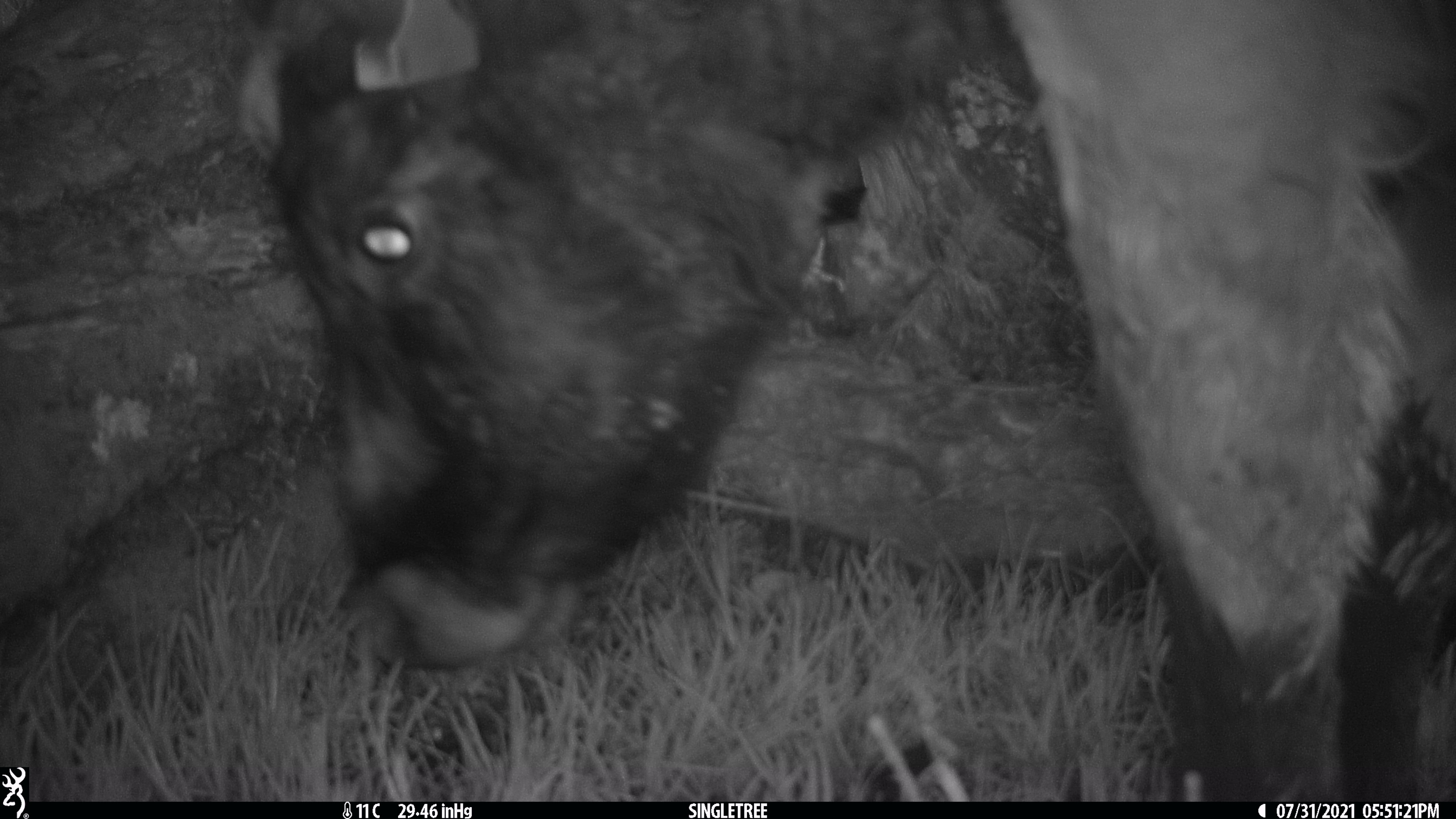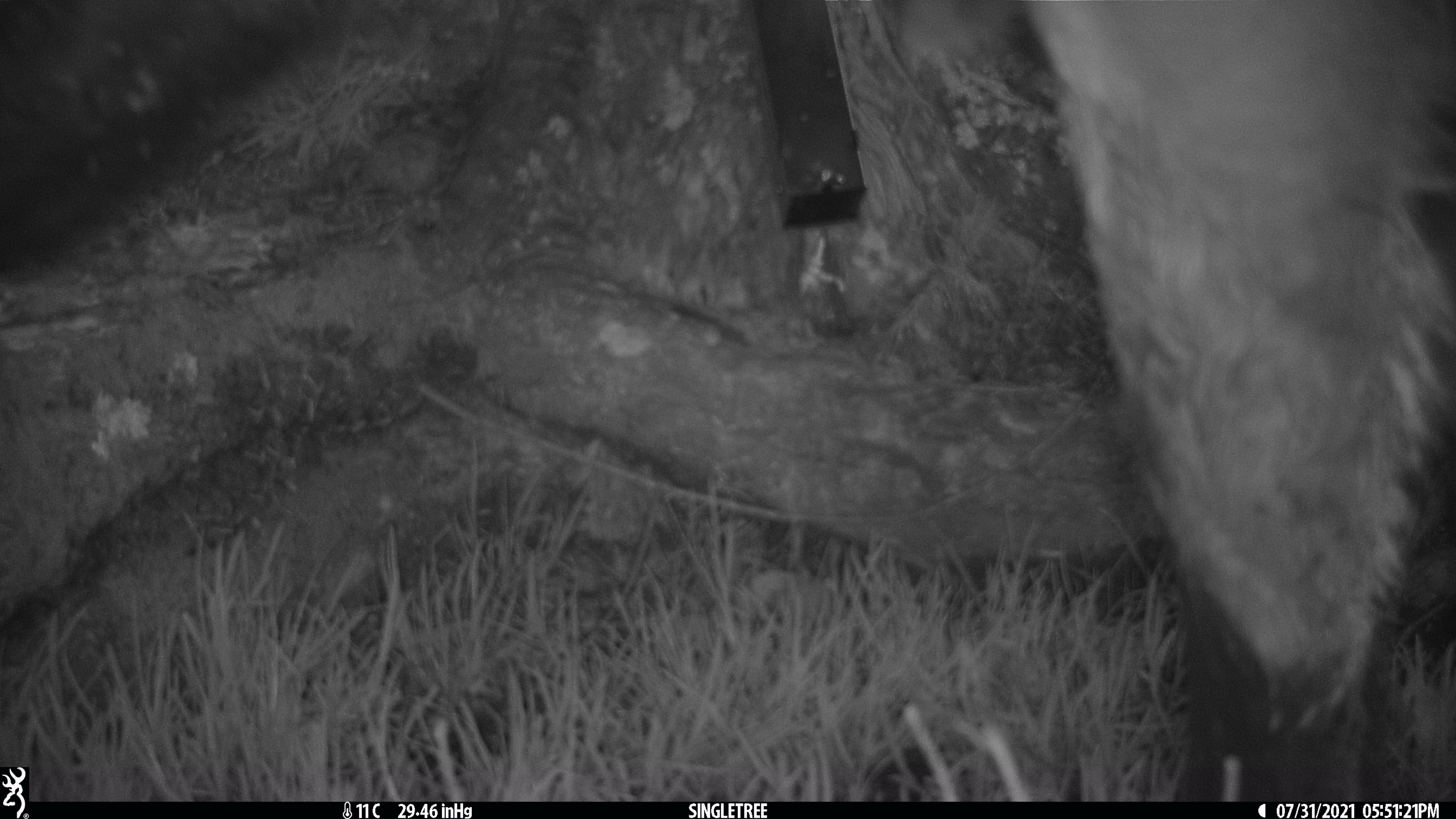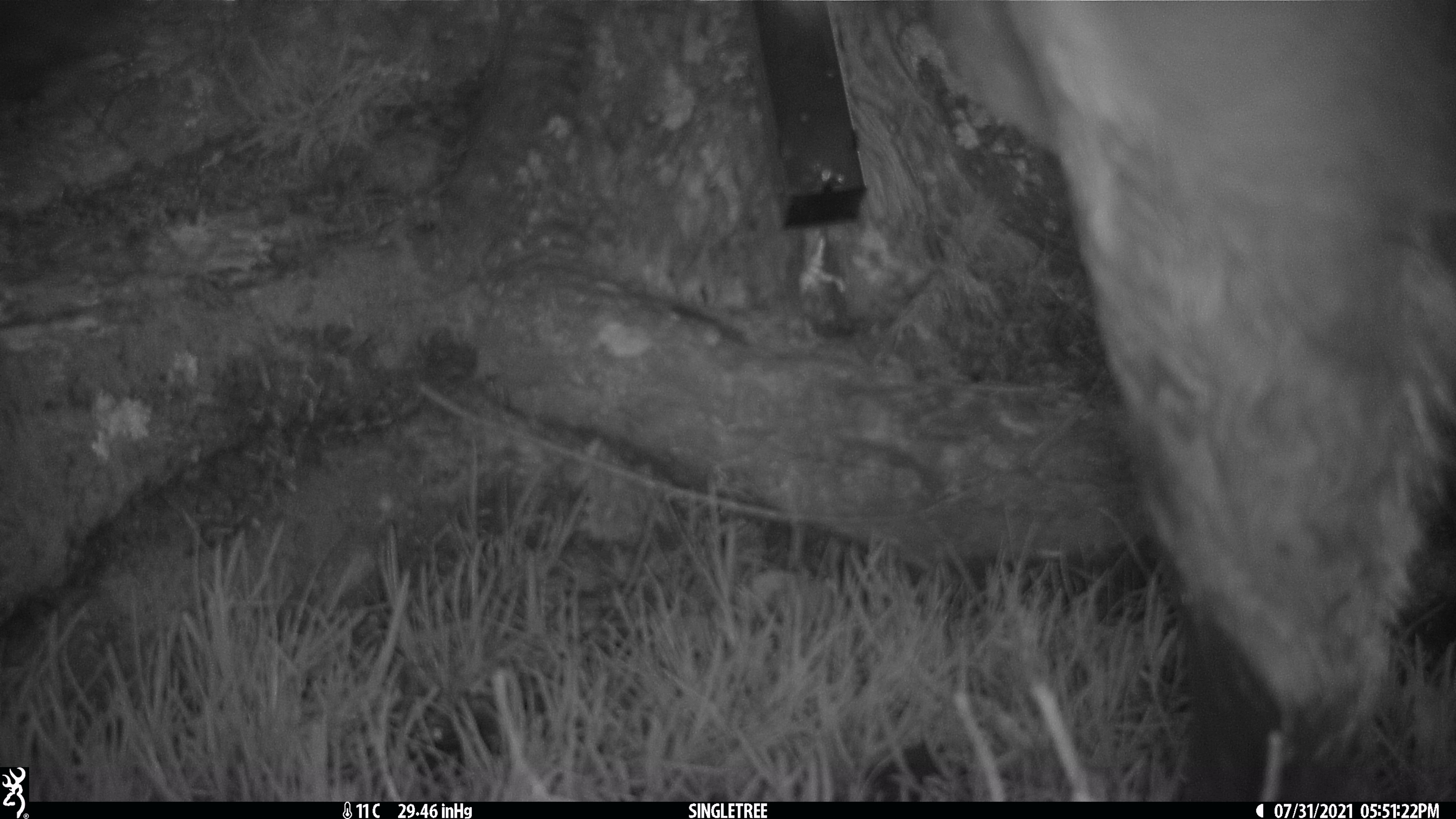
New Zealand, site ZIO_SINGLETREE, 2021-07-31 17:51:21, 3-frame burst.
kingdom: Animalia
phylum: Chordata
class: Mammalia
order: Artiodactyla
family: Bovidae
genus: Rupicapra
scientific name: Rupicapra rupicapra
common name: alpine chamois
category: chamois